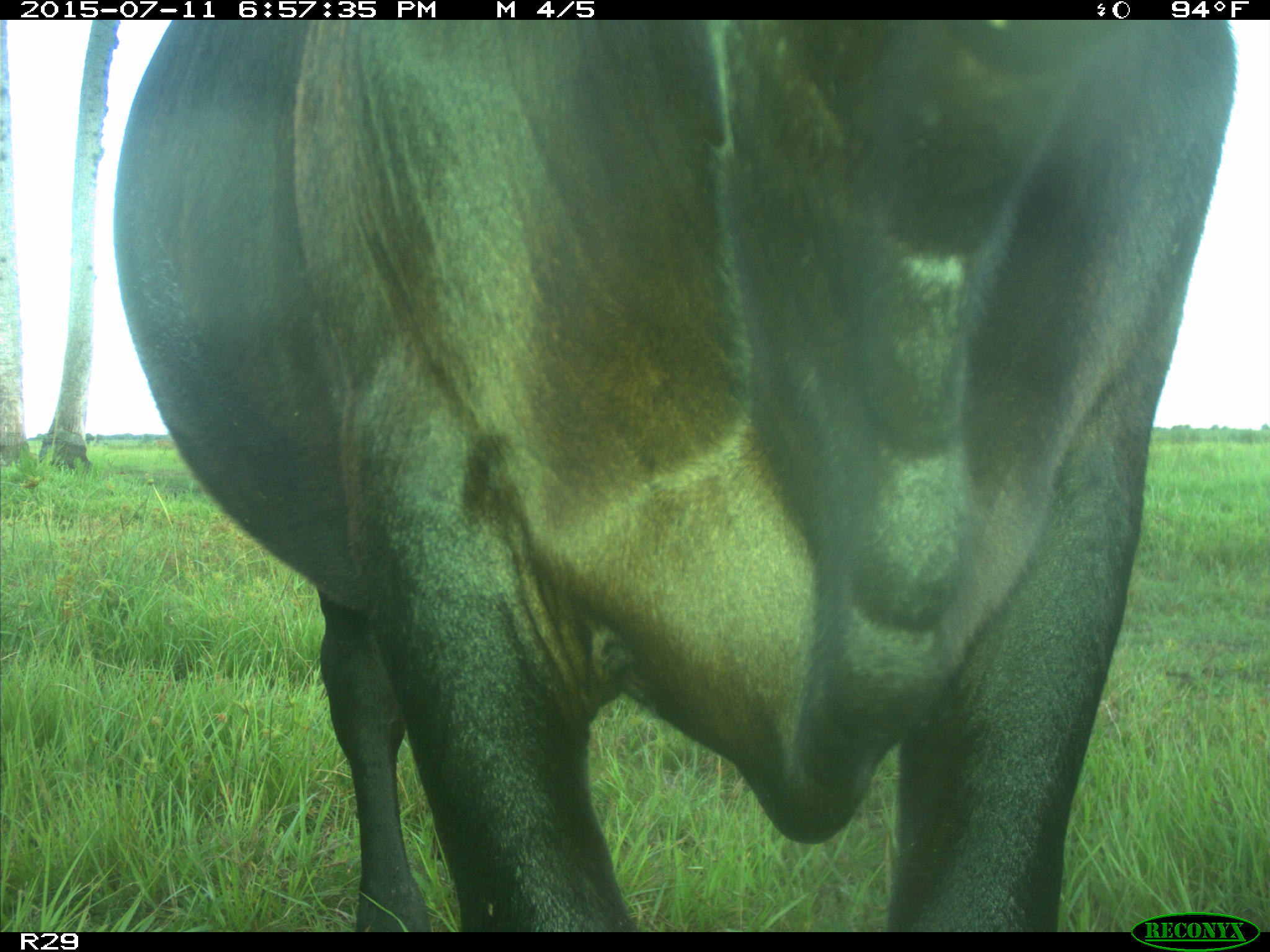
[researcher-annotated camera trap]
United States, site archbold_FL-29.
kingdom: Animalia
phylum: Chordata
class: Mammalia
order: Artiodactyla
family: Bovidae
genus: Bos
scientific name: Bos taurus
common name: domestic cow